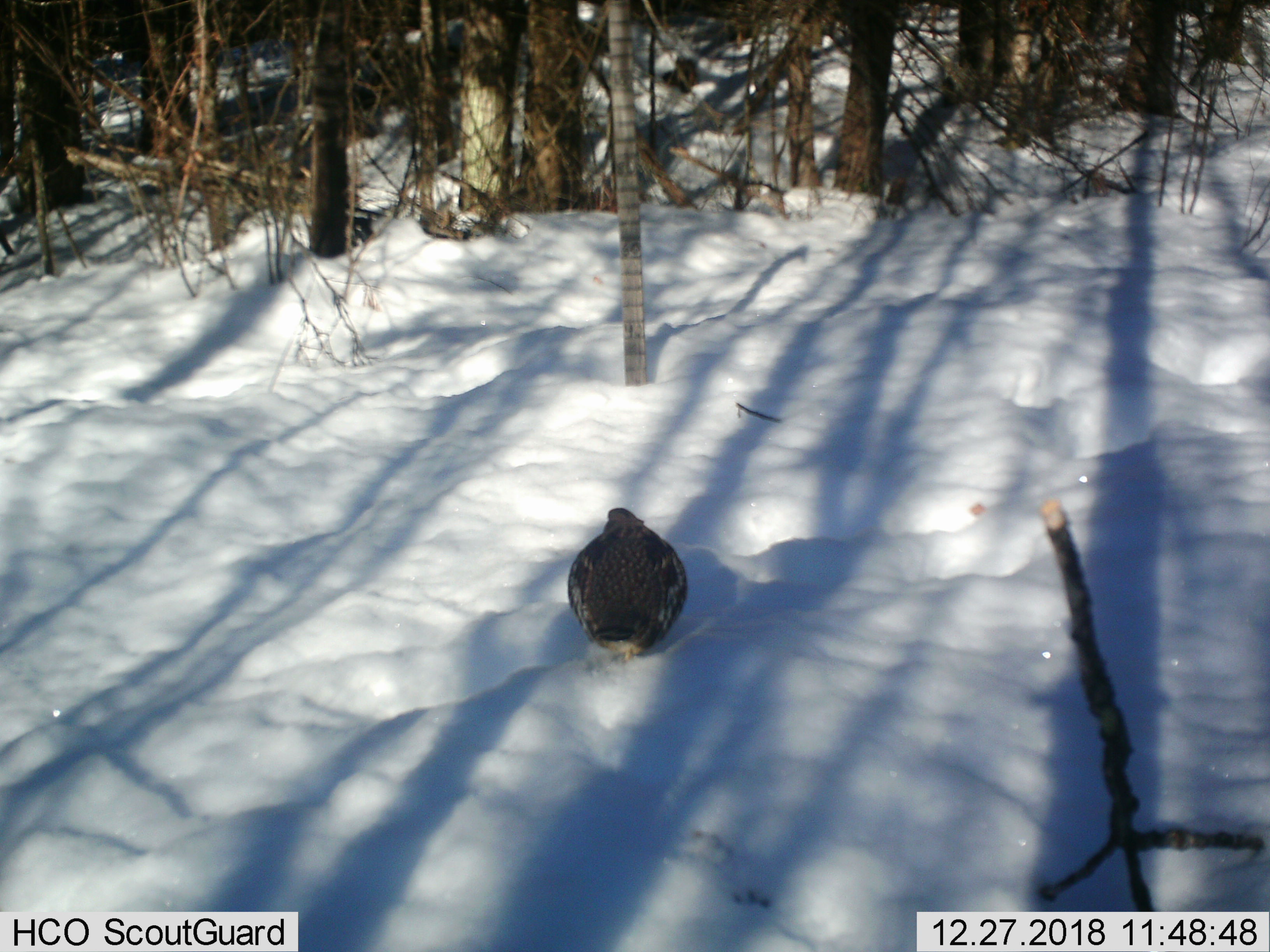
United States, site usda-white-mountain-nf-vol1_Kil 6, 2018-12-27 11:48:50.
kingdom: Animalia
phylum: Chordata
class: Aves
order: Galliformes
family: Phasianidae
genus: Bonasa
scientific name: Bonasa umbellus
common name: ruffed grouse